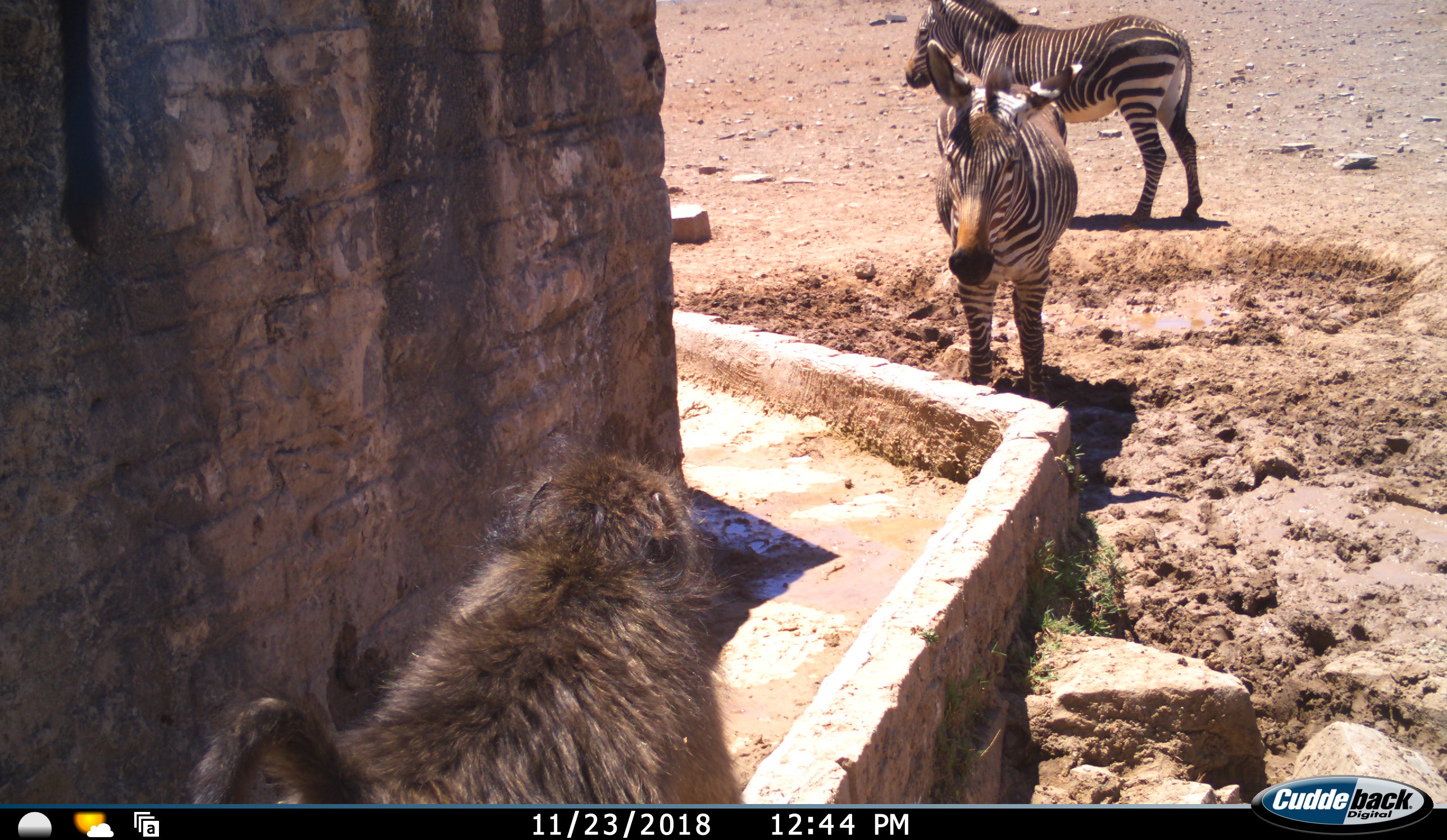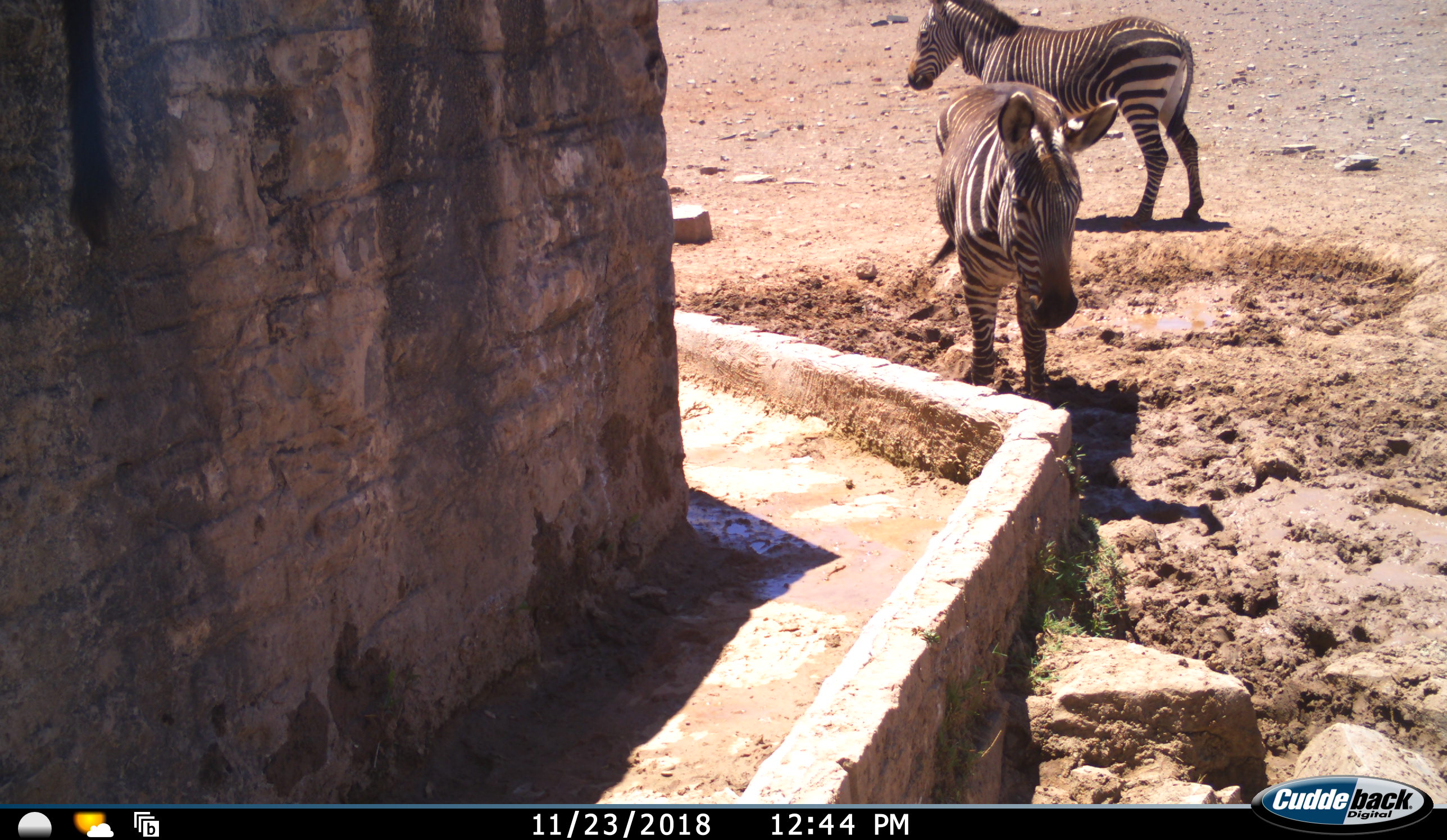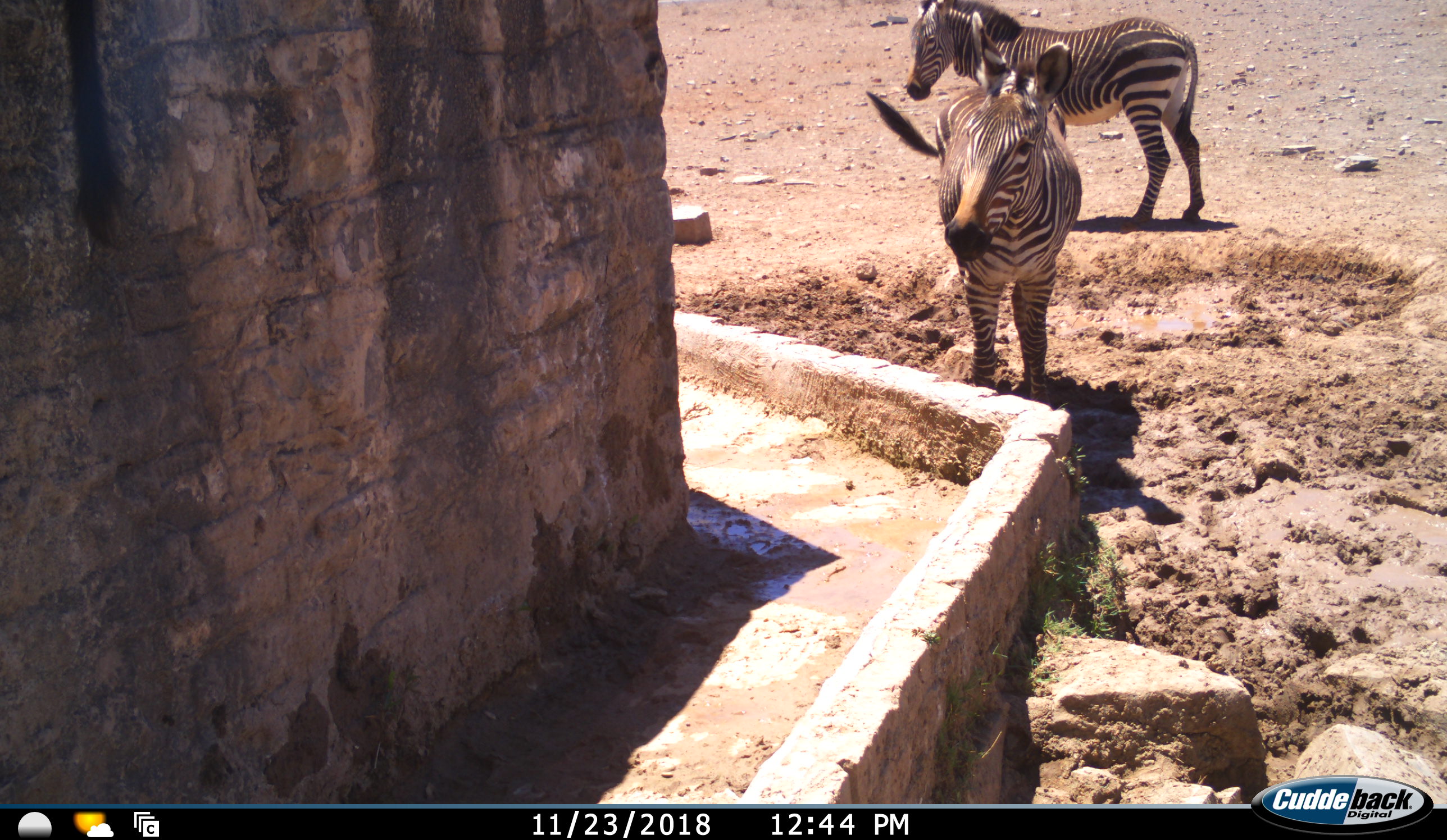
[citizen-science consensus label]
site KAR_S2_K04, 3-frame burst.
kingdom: Animalia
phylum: Chordata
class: Mammalia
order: Primates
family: Cercopithecidae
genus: Papio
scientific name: Papio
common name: baboon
Baboon (Papio), count 2. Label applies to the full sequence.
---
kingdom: Animalia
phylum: Chordata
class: Mammalia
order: Perissodactyla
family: Equidae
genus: Equus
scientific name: Equus zebra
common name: mountain zebra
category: zebramountain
Zebramountain (mountain zebra) (Equus zebra), count 2. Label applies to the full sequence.